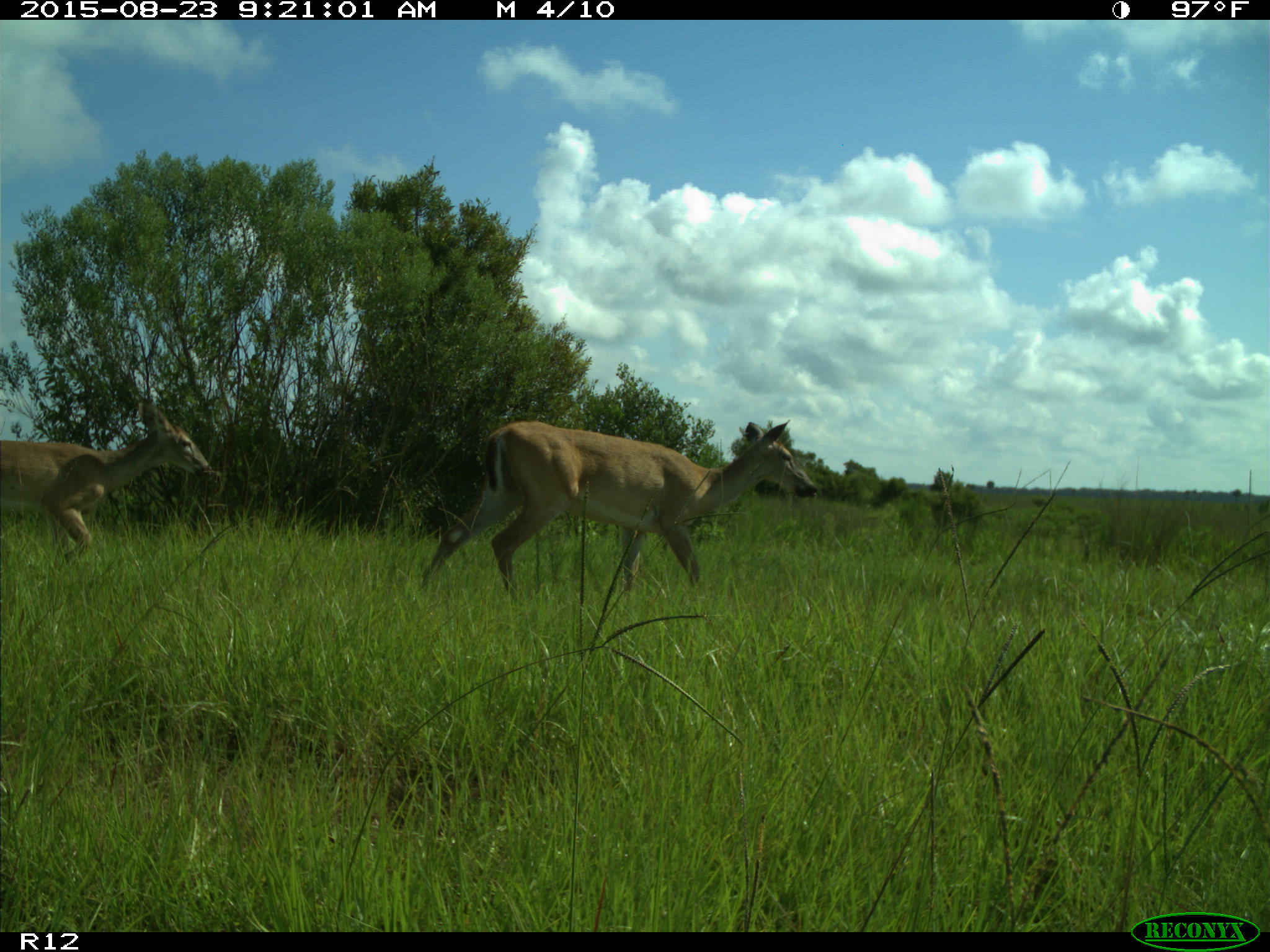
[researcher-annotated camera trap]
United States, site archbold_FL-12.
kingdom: Animalia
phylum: Chordata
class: Mammalia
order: Artiodactyla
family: Cervidae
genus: Odocoileus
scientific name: Odocoileus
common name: deer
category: unidentified deer